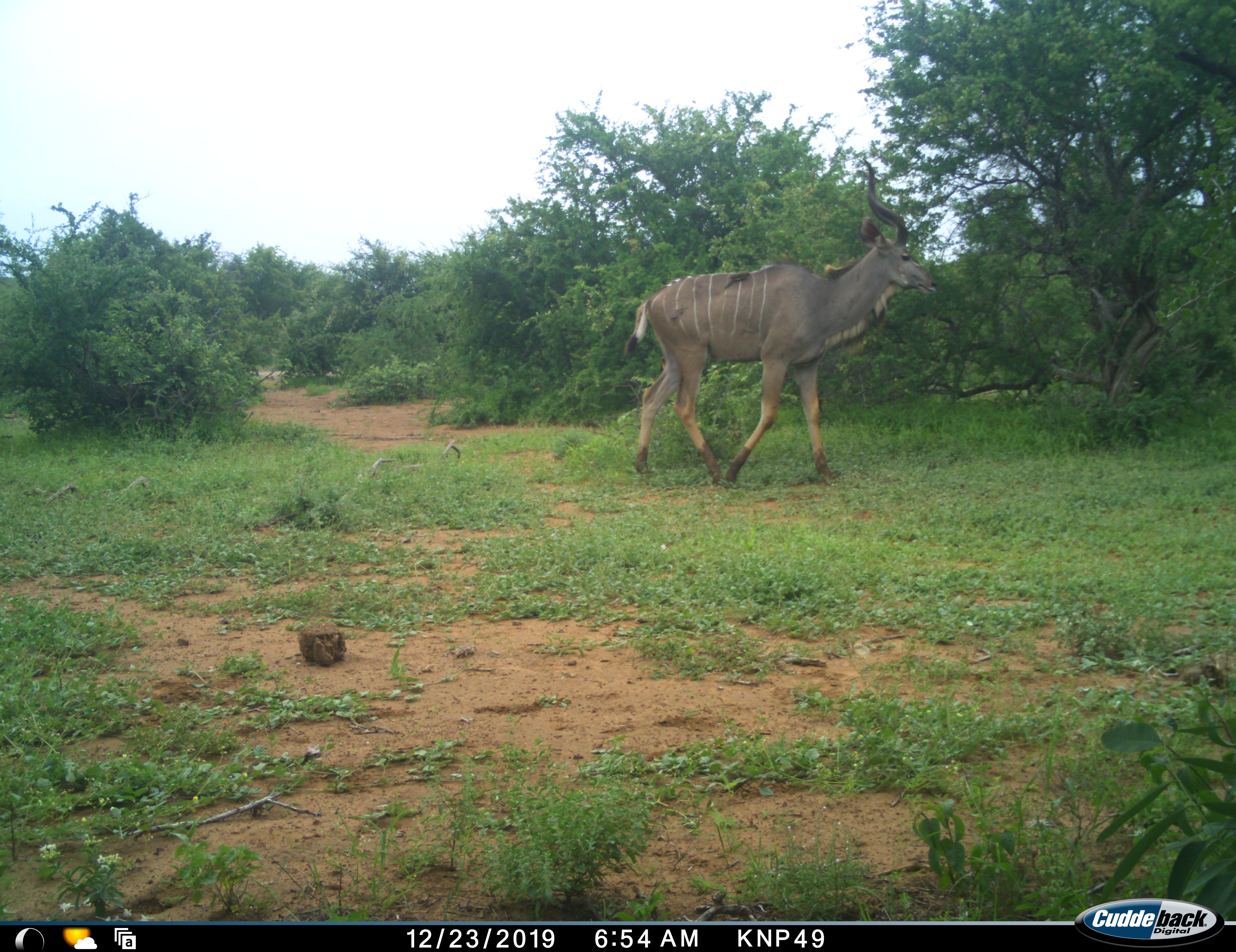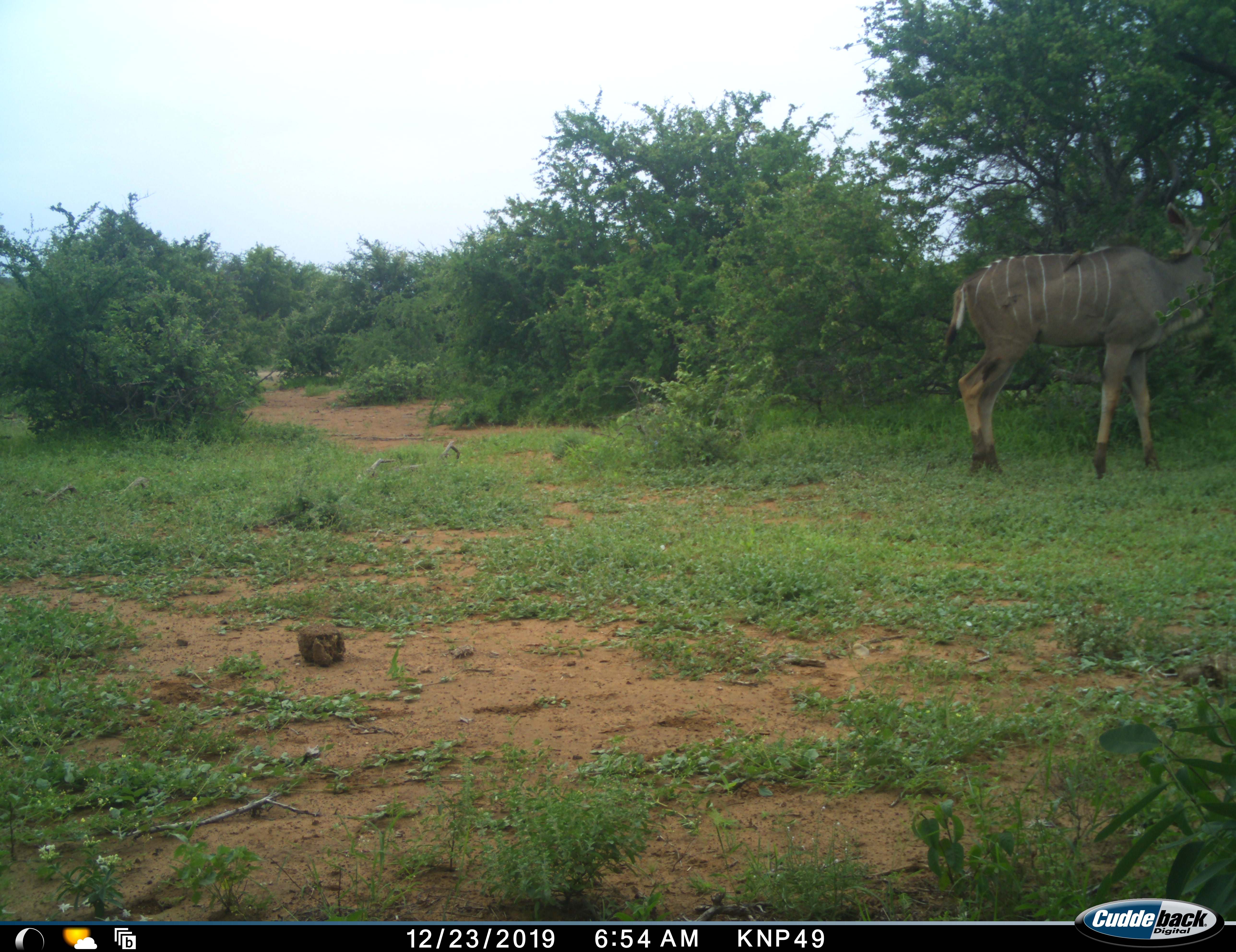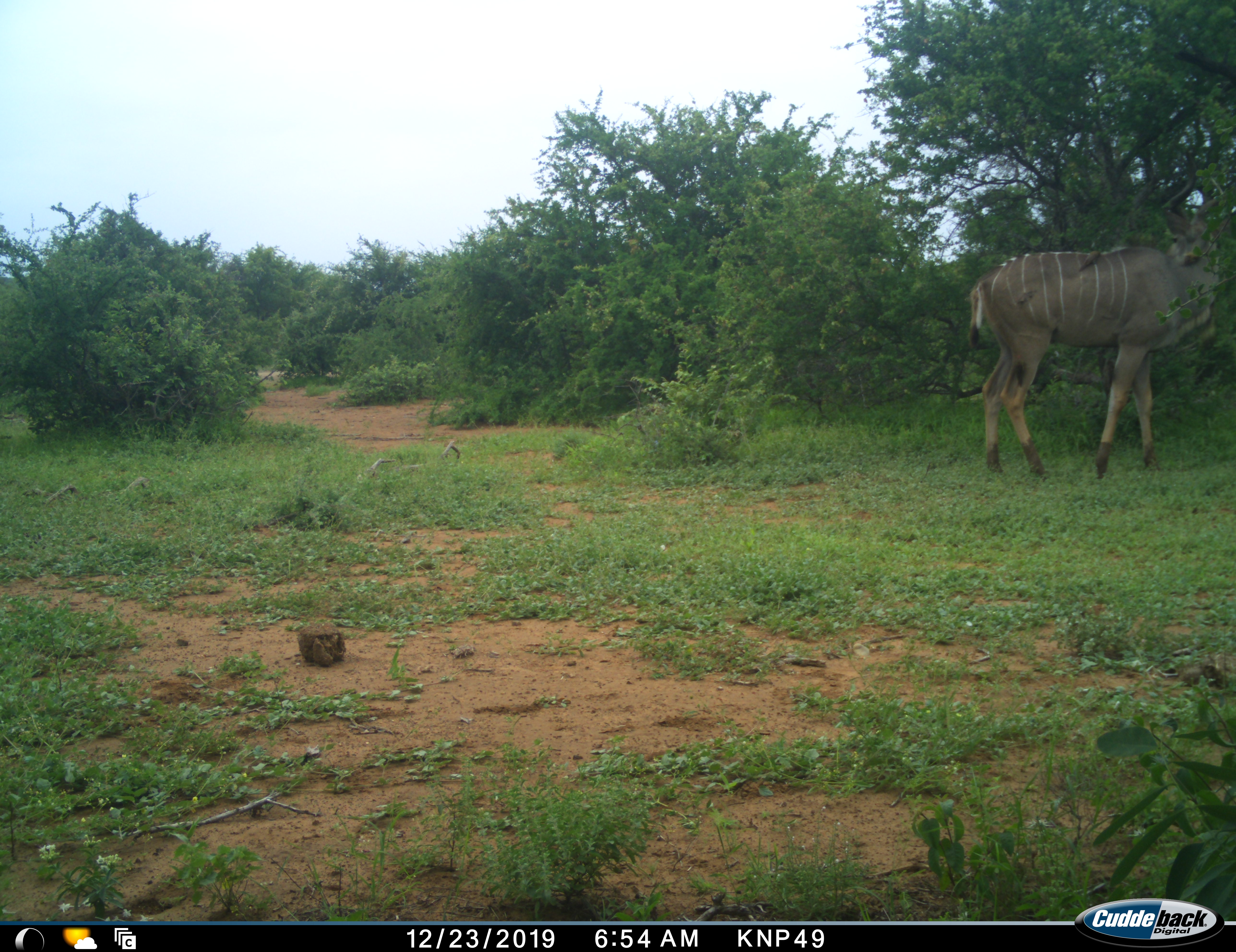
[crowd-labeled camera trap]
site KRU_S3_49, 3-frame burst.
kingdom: Animalia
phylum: Chordata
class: Mammalia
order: Artiodactyla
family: Bovidae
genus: Tragelaphus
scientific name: Tragelaphus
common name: kudu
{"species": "kudu (Tragelaphus)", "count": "1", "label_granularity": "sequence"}